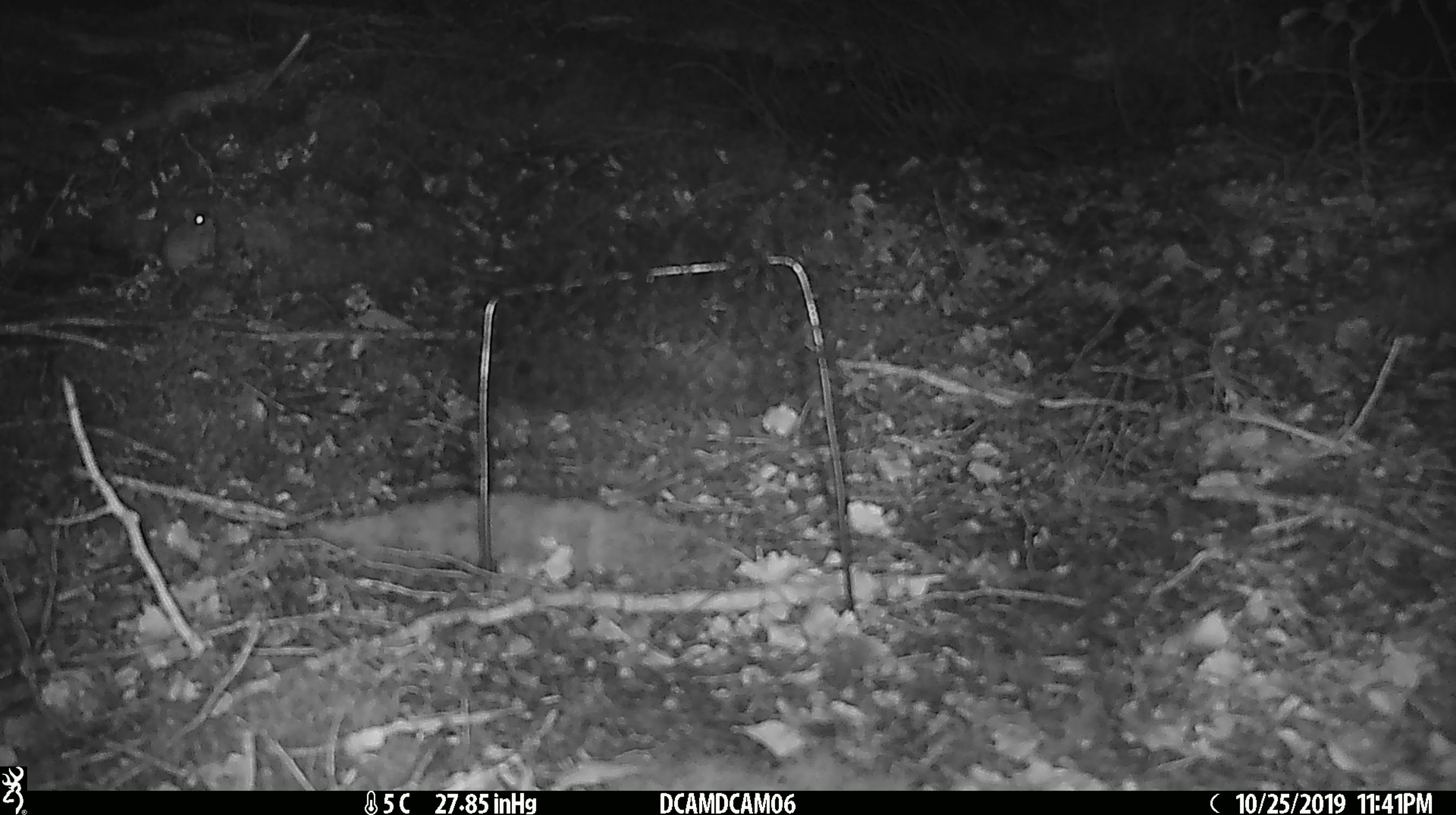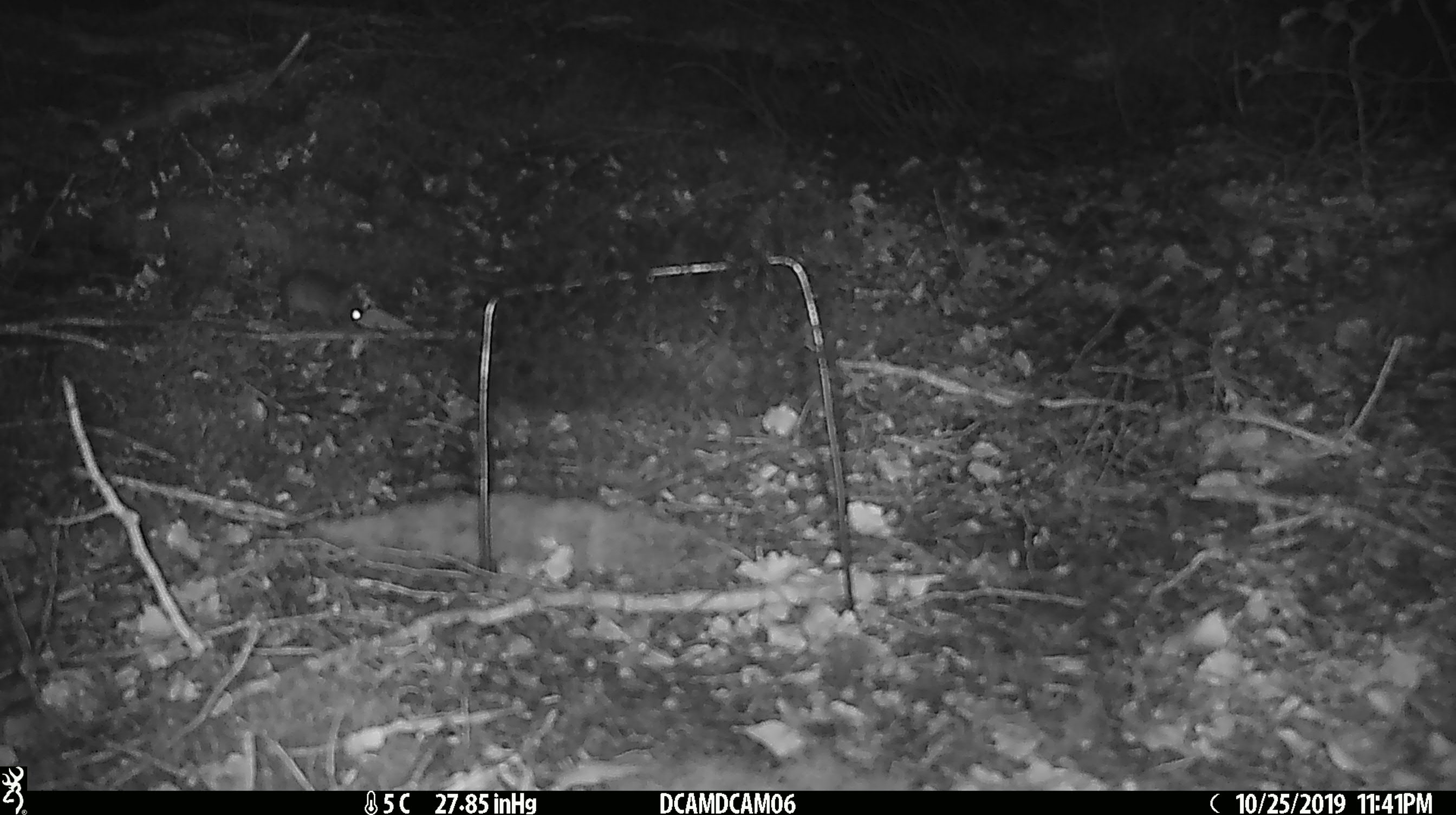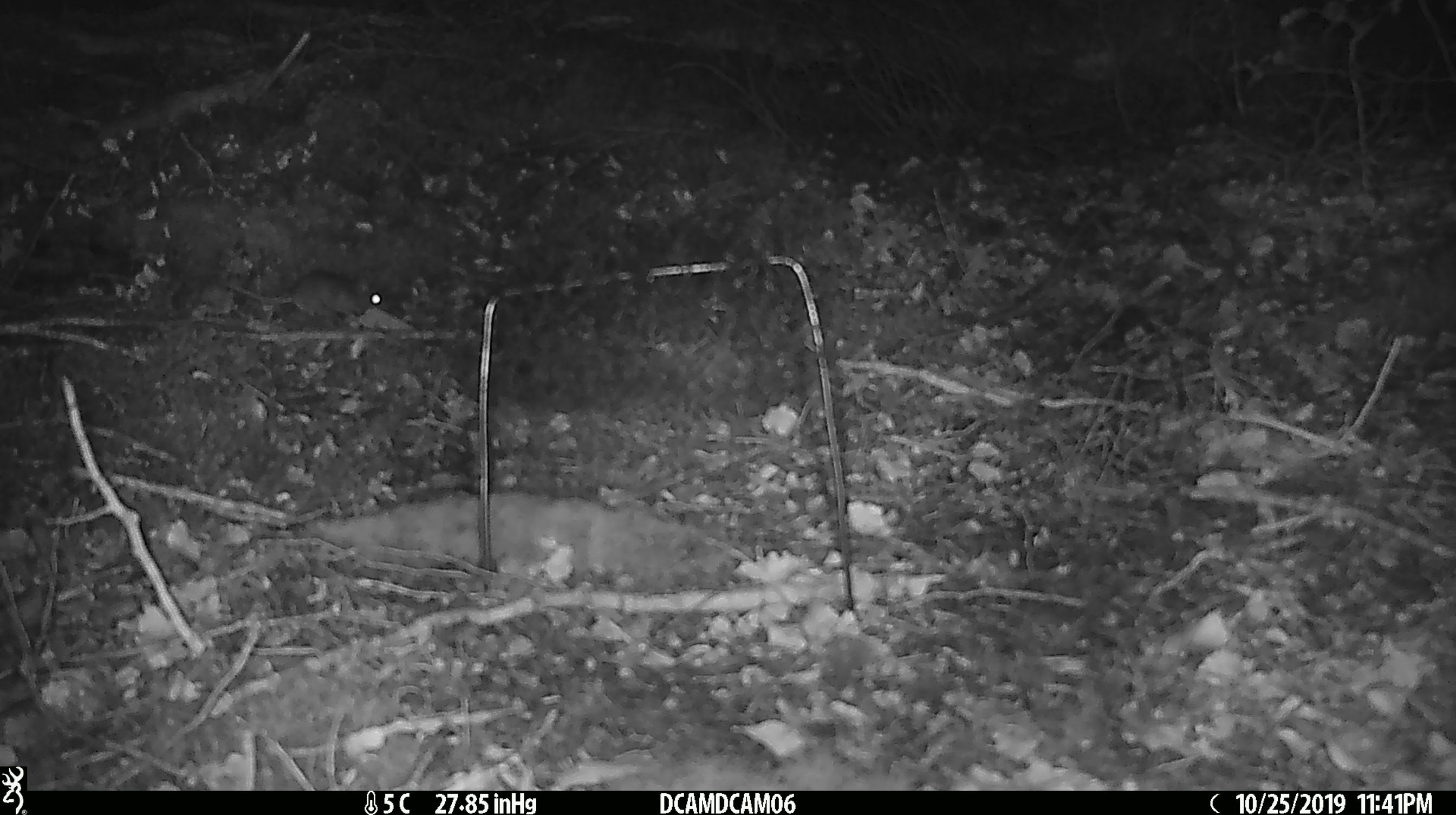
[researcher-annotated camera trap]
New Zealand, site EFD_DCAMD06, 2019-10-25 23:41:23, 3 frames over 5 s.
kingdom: Animalia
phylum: Chordata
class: Mammalia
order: Rodentia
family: Muridae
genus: Mus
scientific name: Mus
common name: mouse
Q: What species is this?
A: Mouse (Mus).